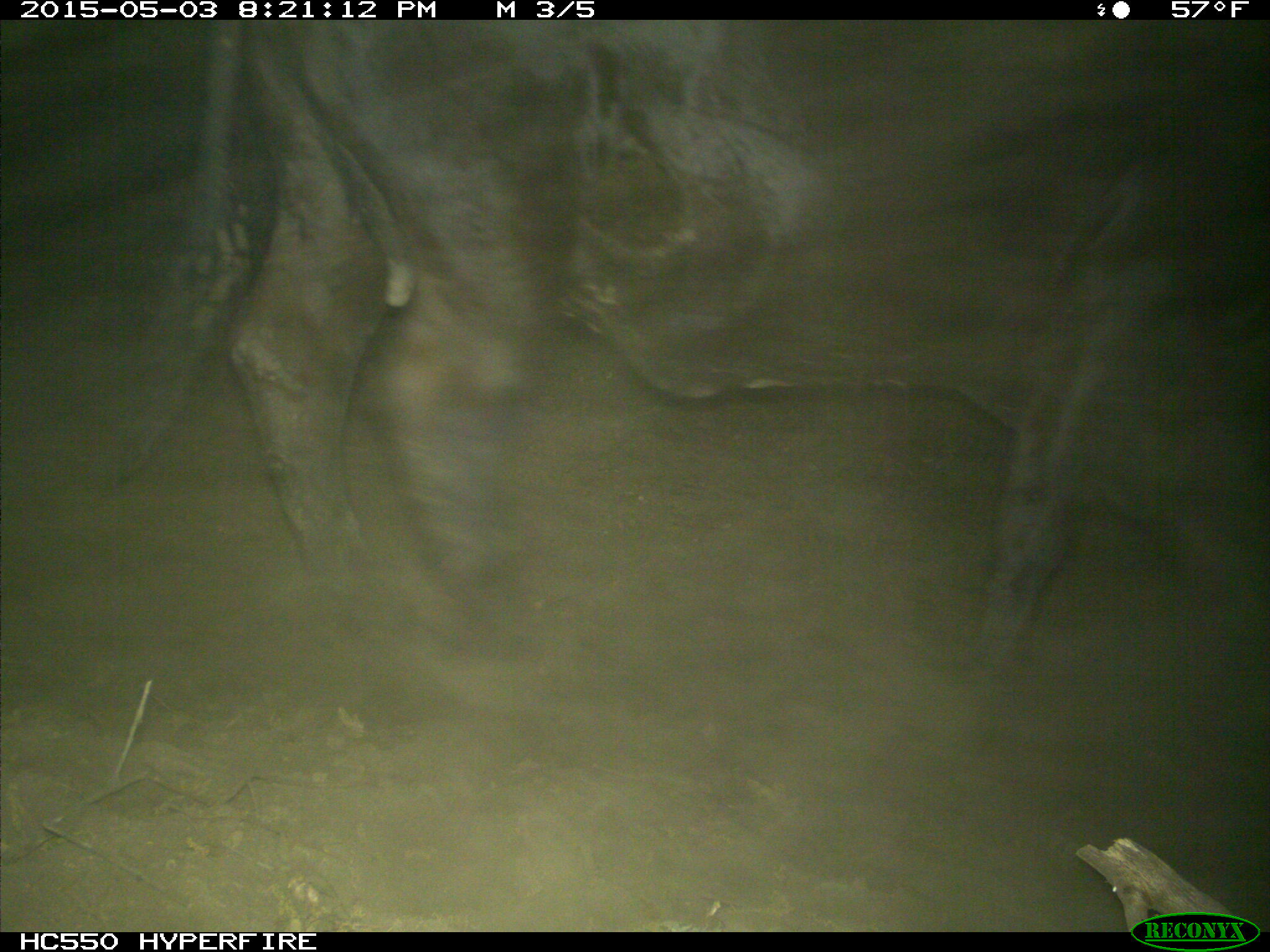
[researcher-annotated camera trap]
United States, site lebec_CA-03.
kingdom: Animalia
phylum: Chordata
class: Mammalia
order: Artiodactyla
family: Bovidae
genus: Bos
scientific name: Bos taurus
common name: domestic cow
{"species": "Bos taurus (domestic cow)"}